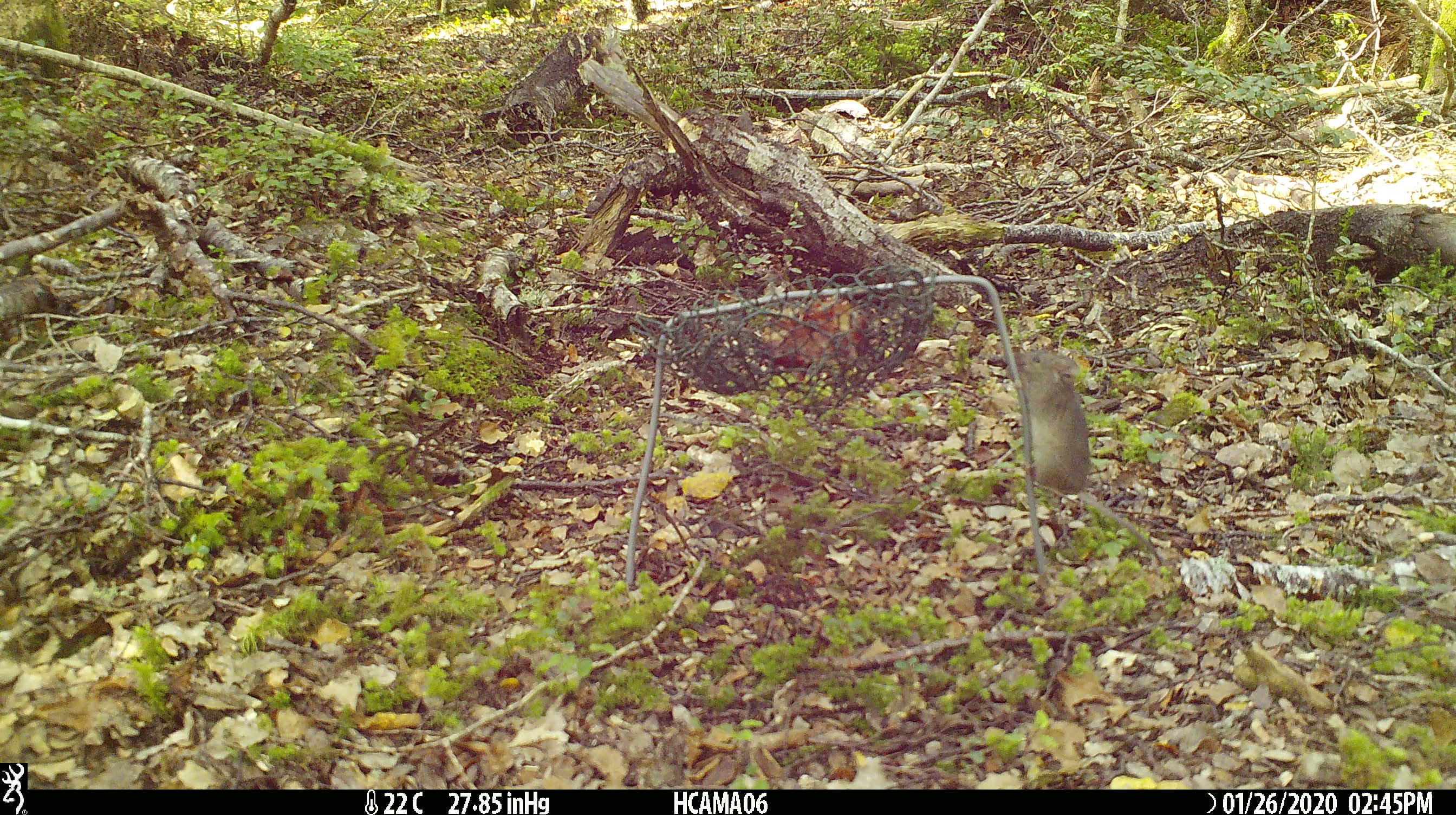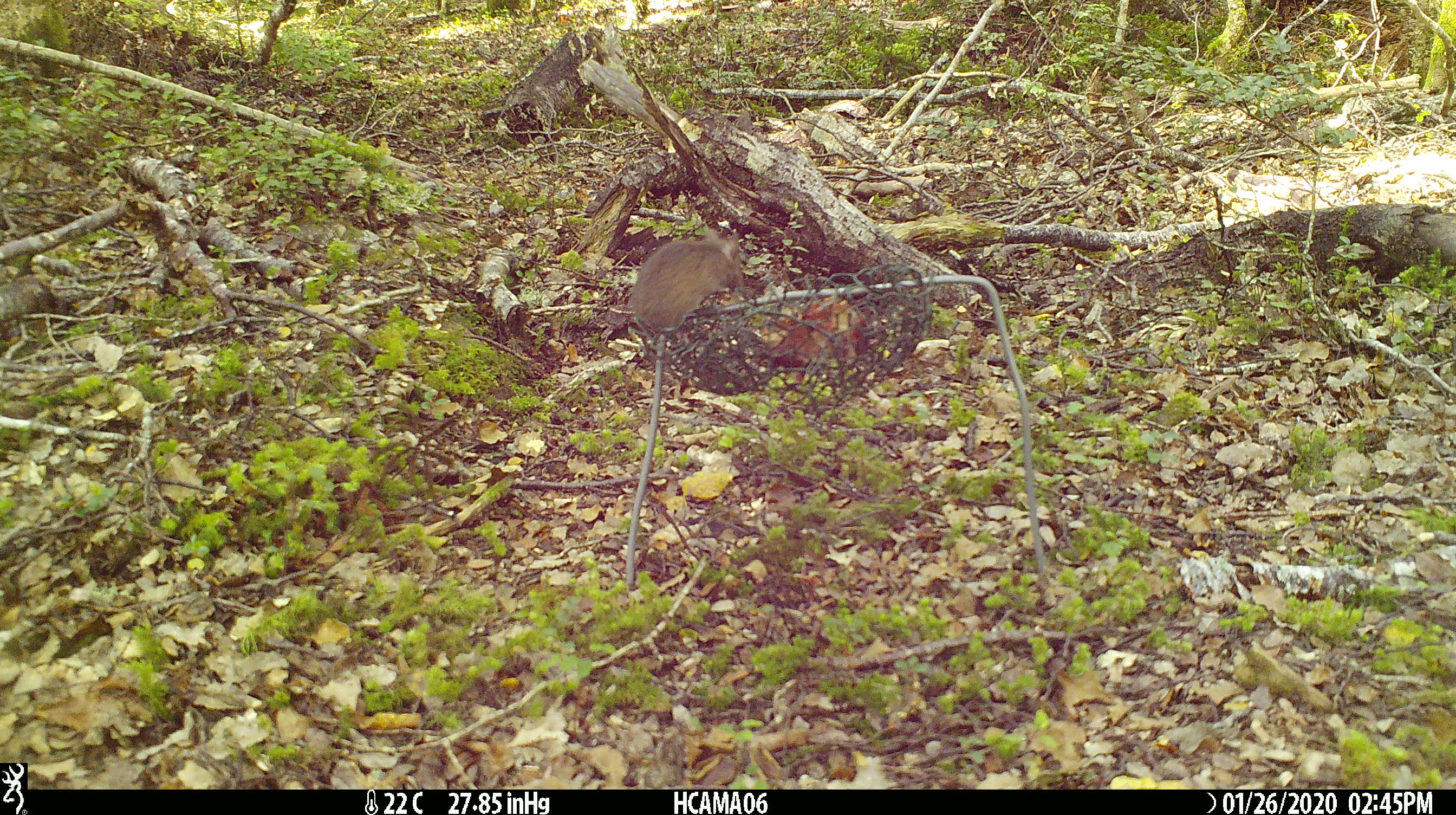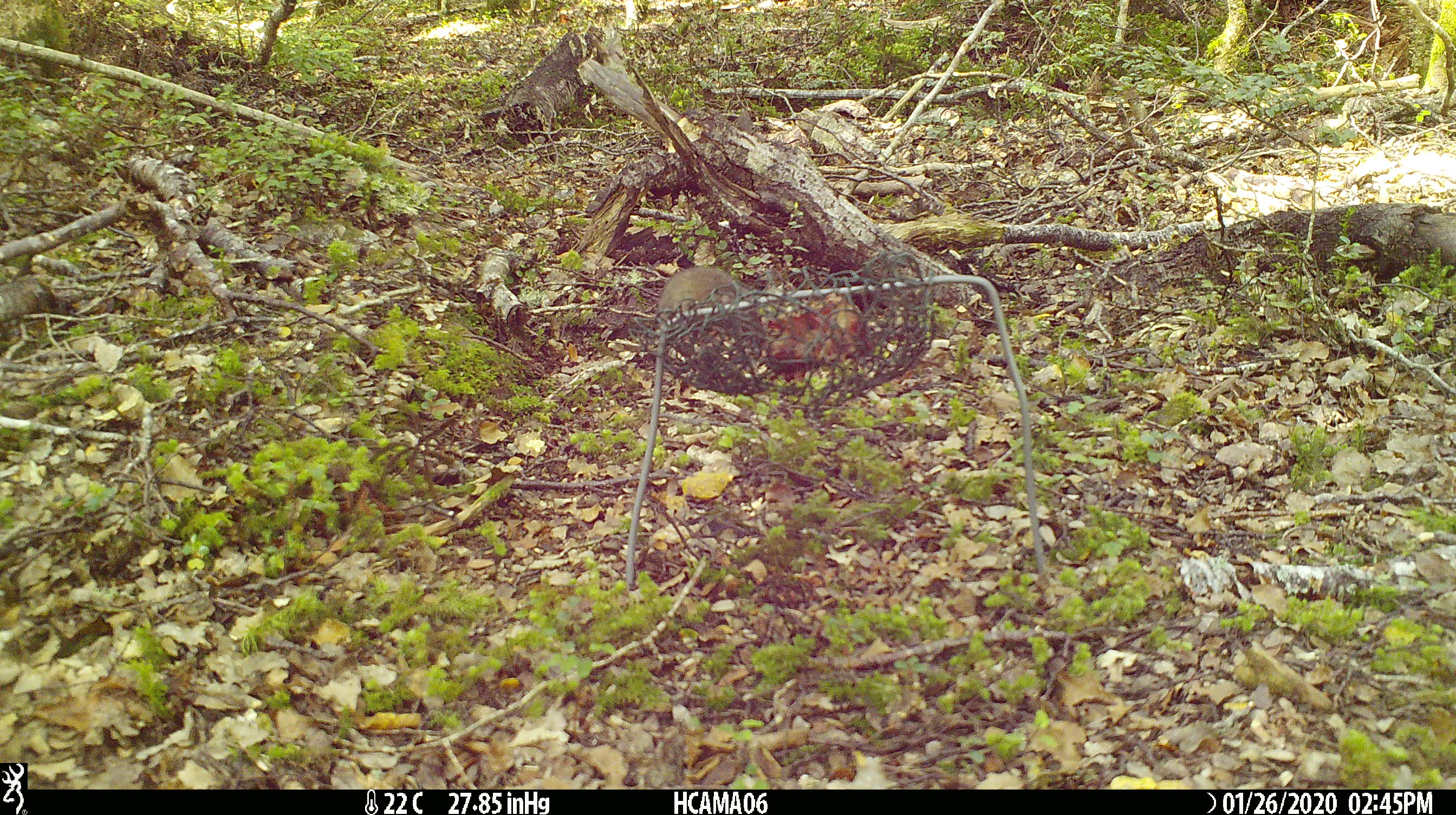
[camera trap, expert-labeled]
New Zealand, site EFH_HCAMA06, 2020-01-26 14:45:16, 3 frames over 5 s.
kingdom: Animalia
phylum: Chordata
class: Mammalia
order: Rodentia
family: Muridae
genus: Mus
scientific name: Mus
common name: mouse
Mouse (Mus).